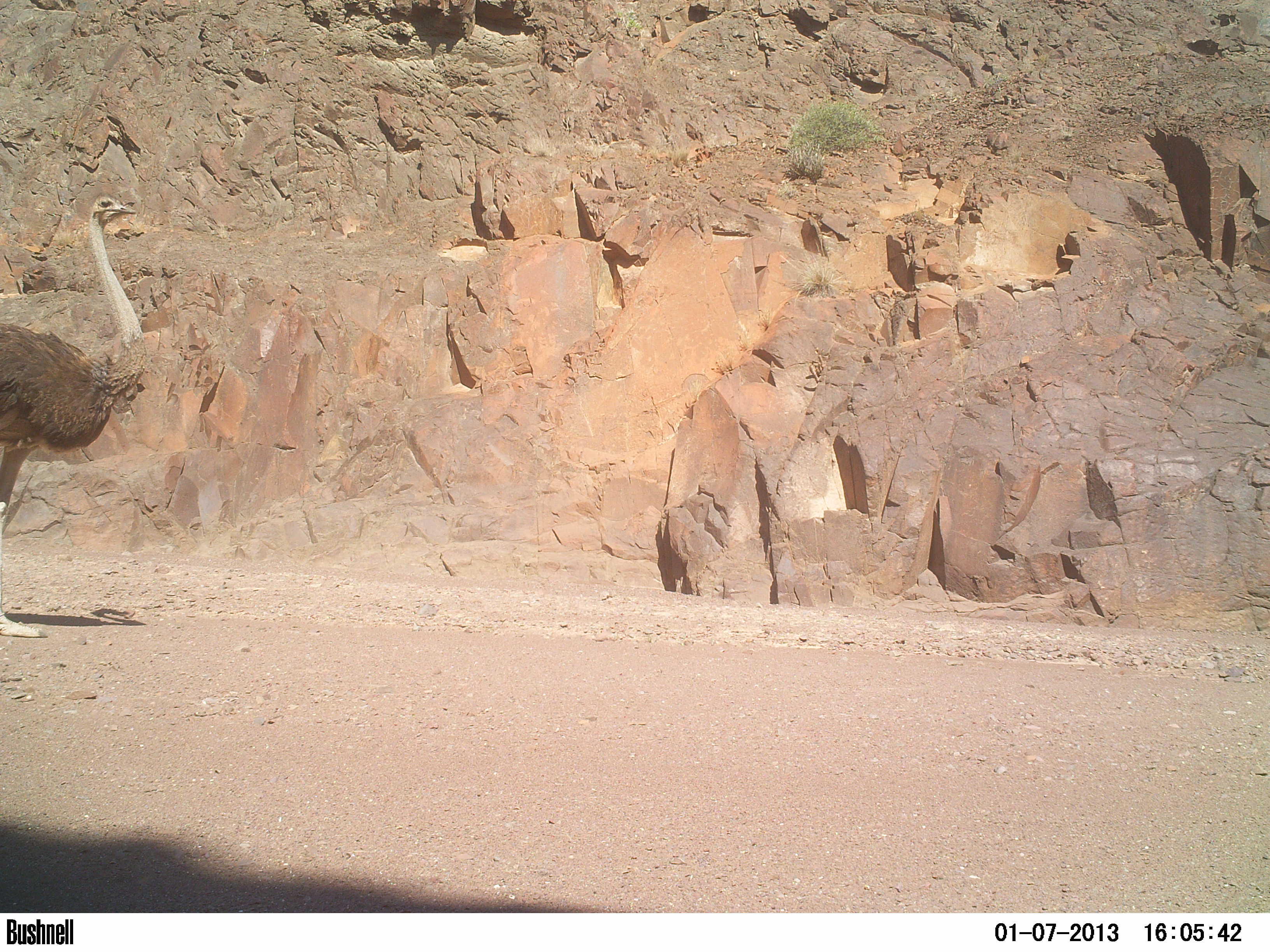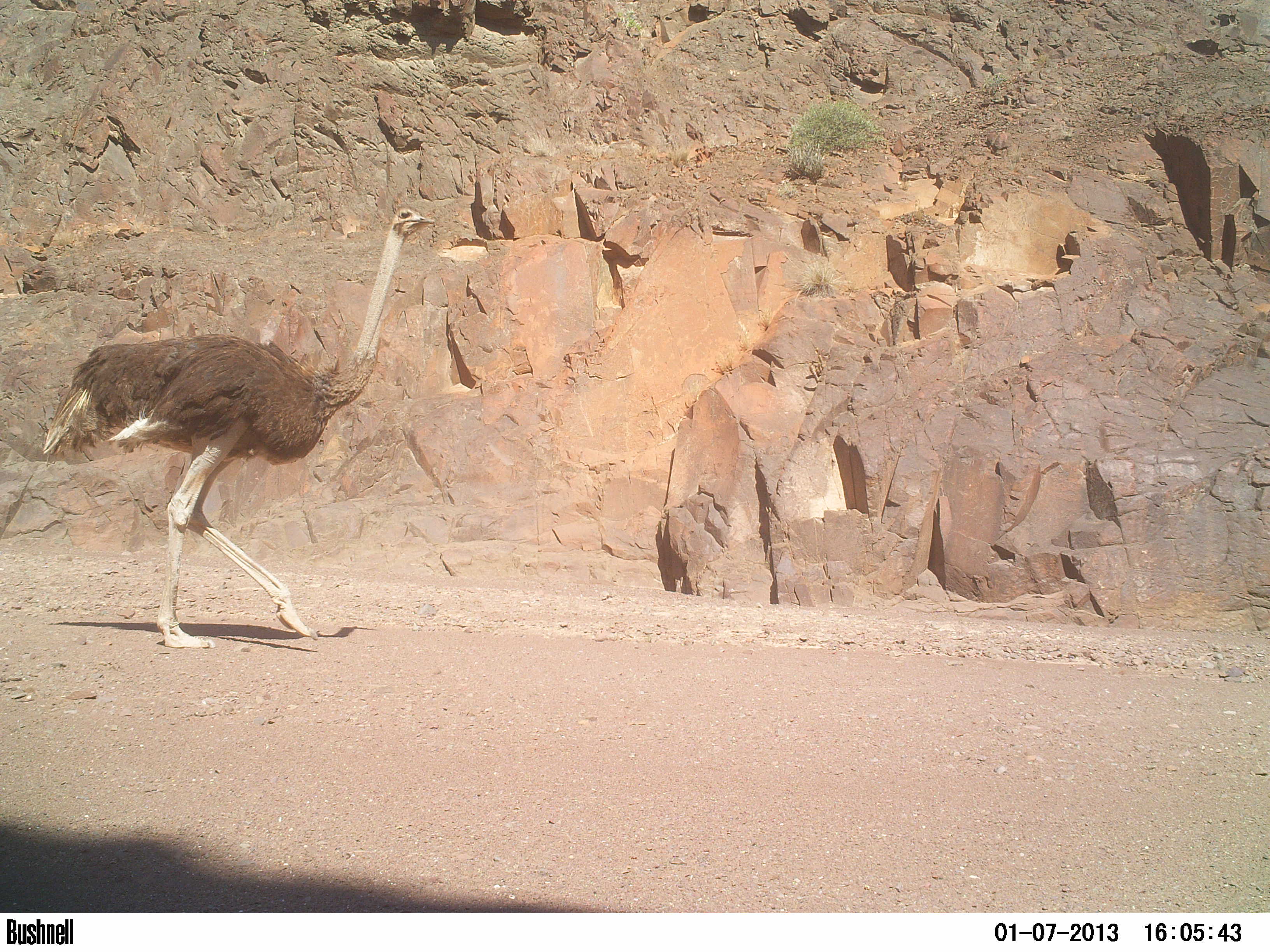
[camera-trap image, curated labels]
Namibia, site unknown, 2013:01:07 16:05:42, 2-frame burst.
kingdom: Animalia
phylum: Chordata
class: Aves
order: Struthioniformes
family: Struthionidae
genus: Struthio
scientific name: Struthio camelus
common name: common ostrich